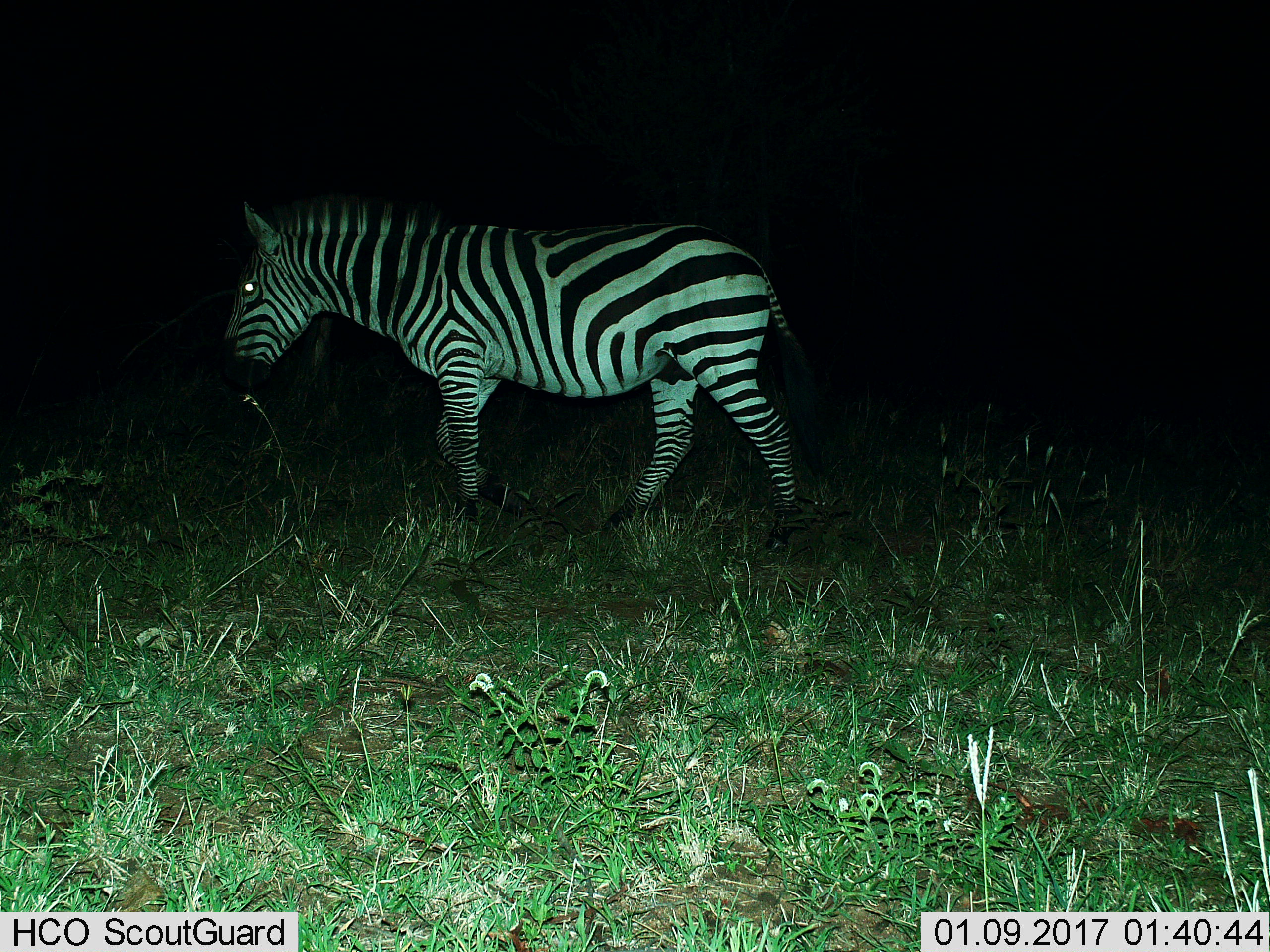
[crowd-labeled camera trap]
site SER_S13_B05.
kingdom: Animalia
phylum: Chordata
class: Mammalia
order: Perissodactyla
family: Equidae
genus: Equus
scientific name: Equus quagga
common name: plains zebra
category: zebraplains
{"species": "zebraplains (plains zebra) (Equus quagga)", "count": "1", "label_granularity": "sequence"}